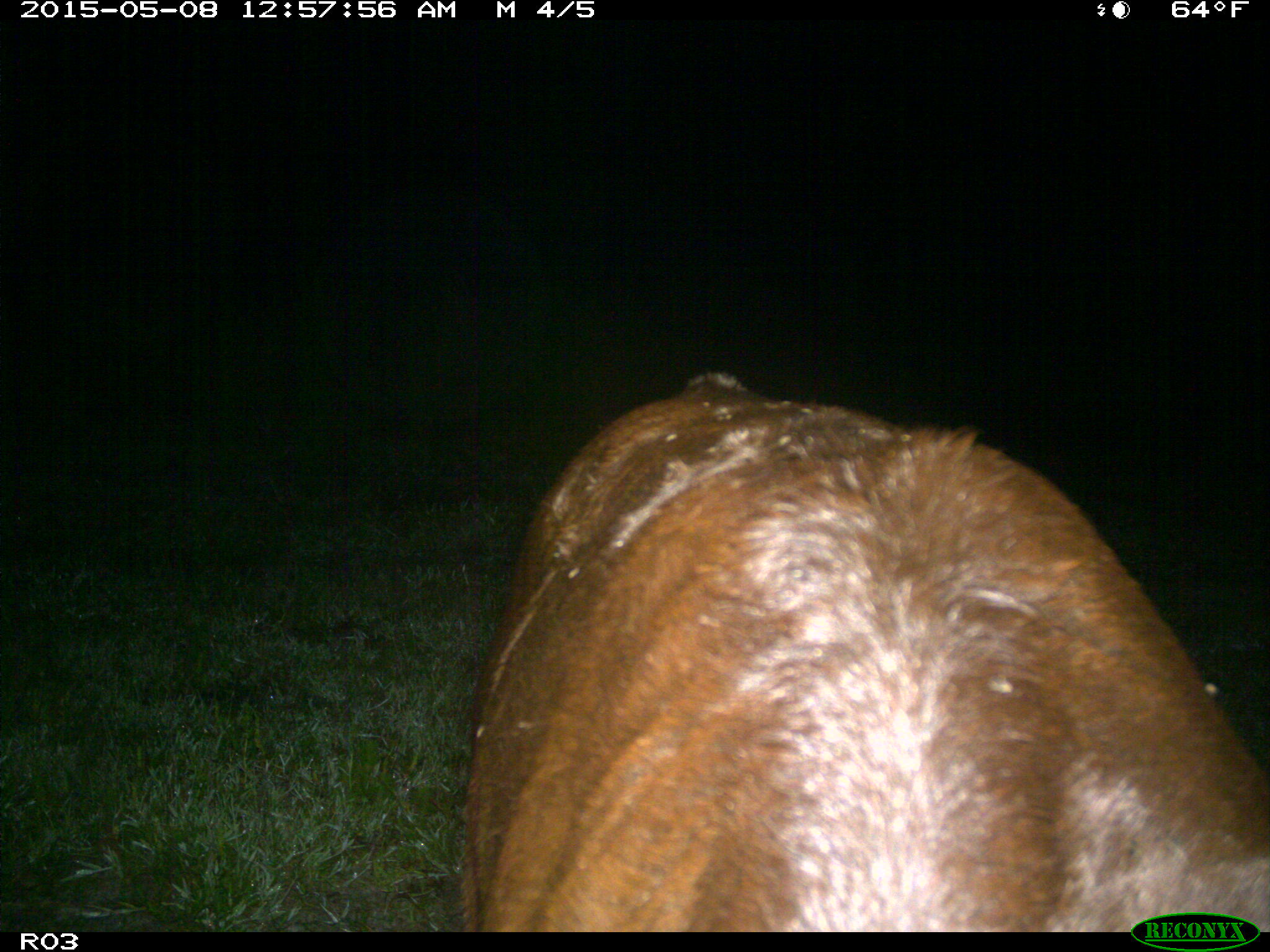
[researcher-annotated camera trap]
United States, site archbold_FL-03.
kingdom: Animalia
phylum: Chordata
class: Mammalia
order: Artiodactyla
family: Bovidae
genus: Bos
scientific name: Bos taurus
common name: domestic cow